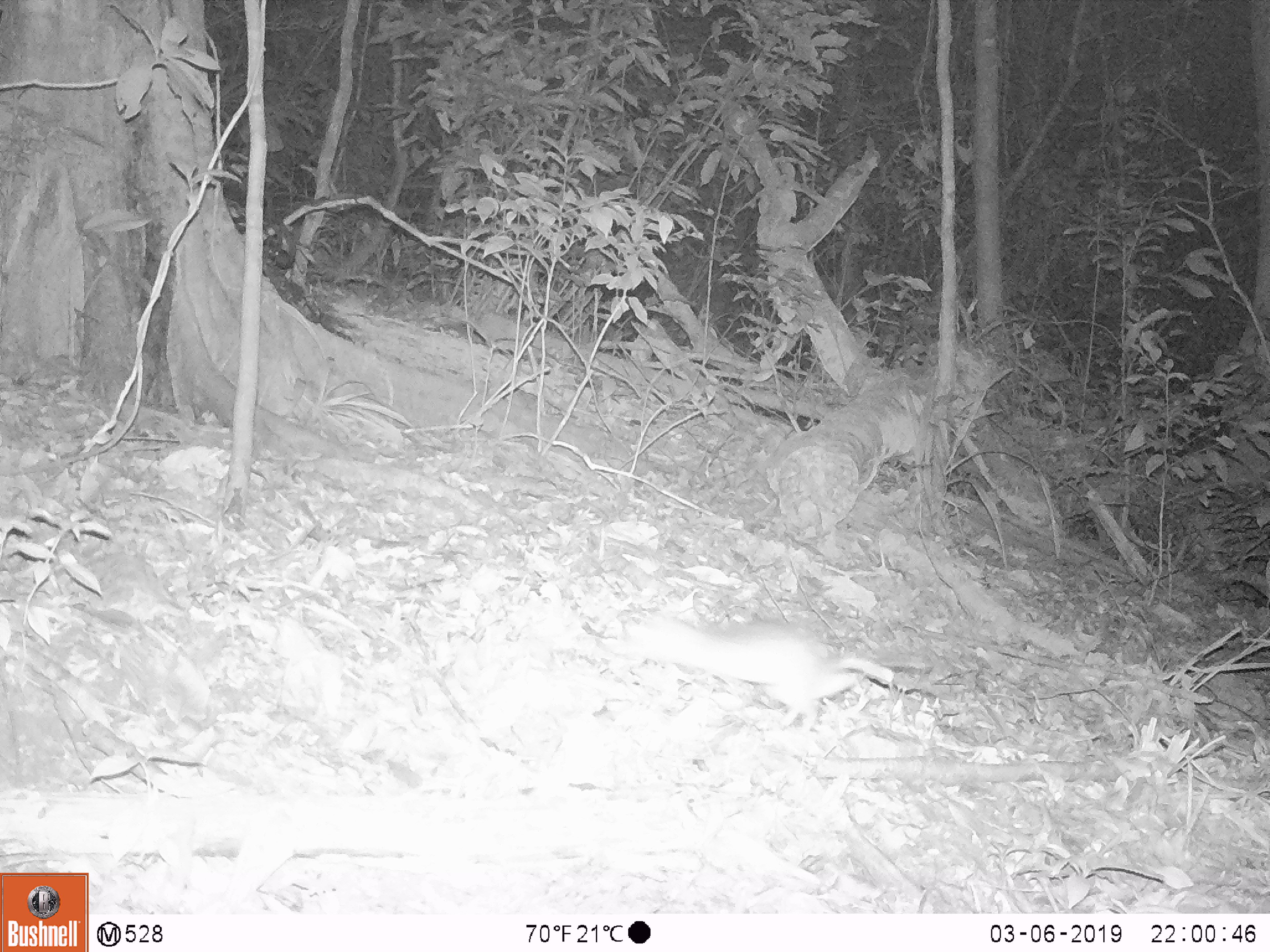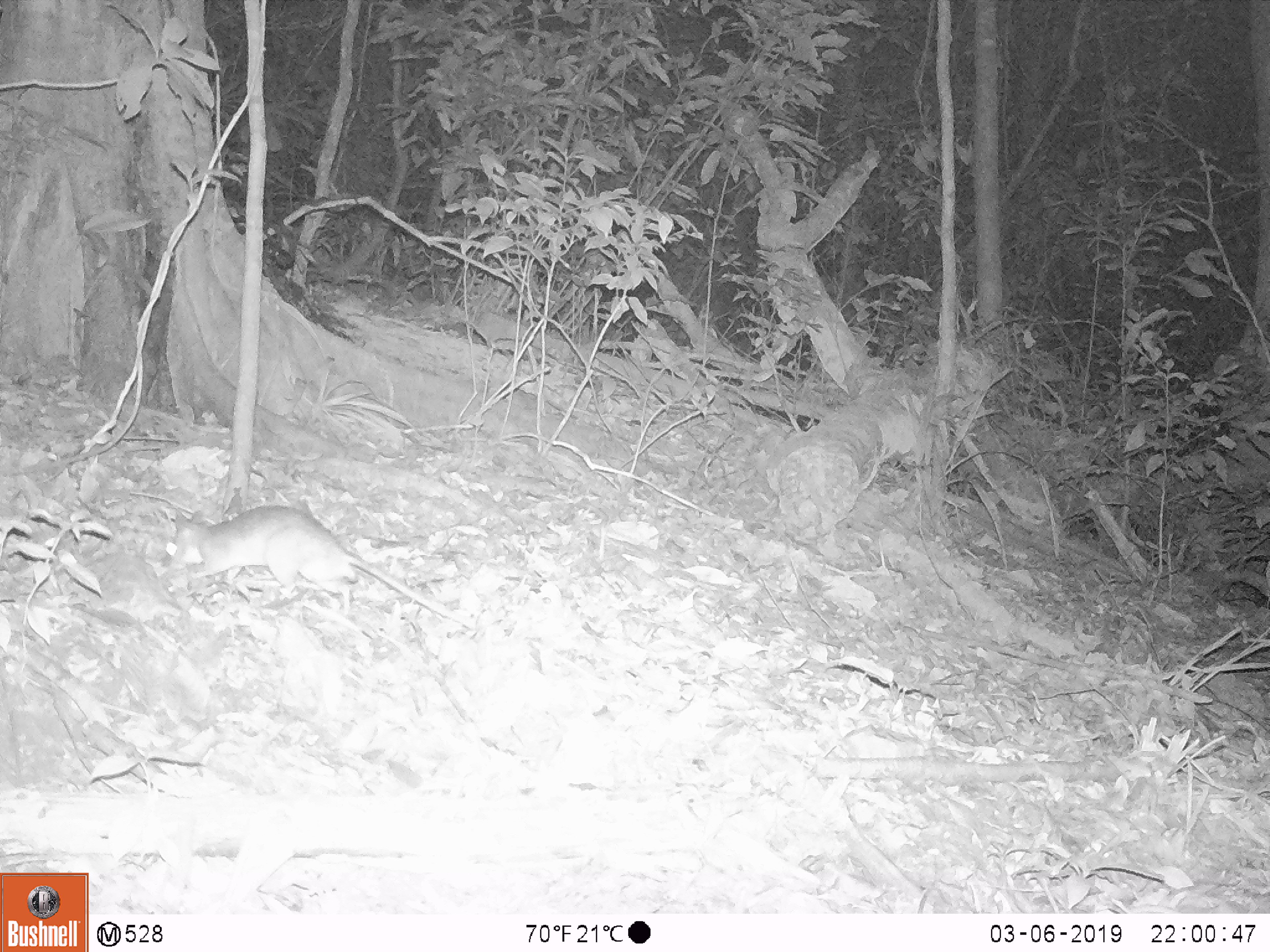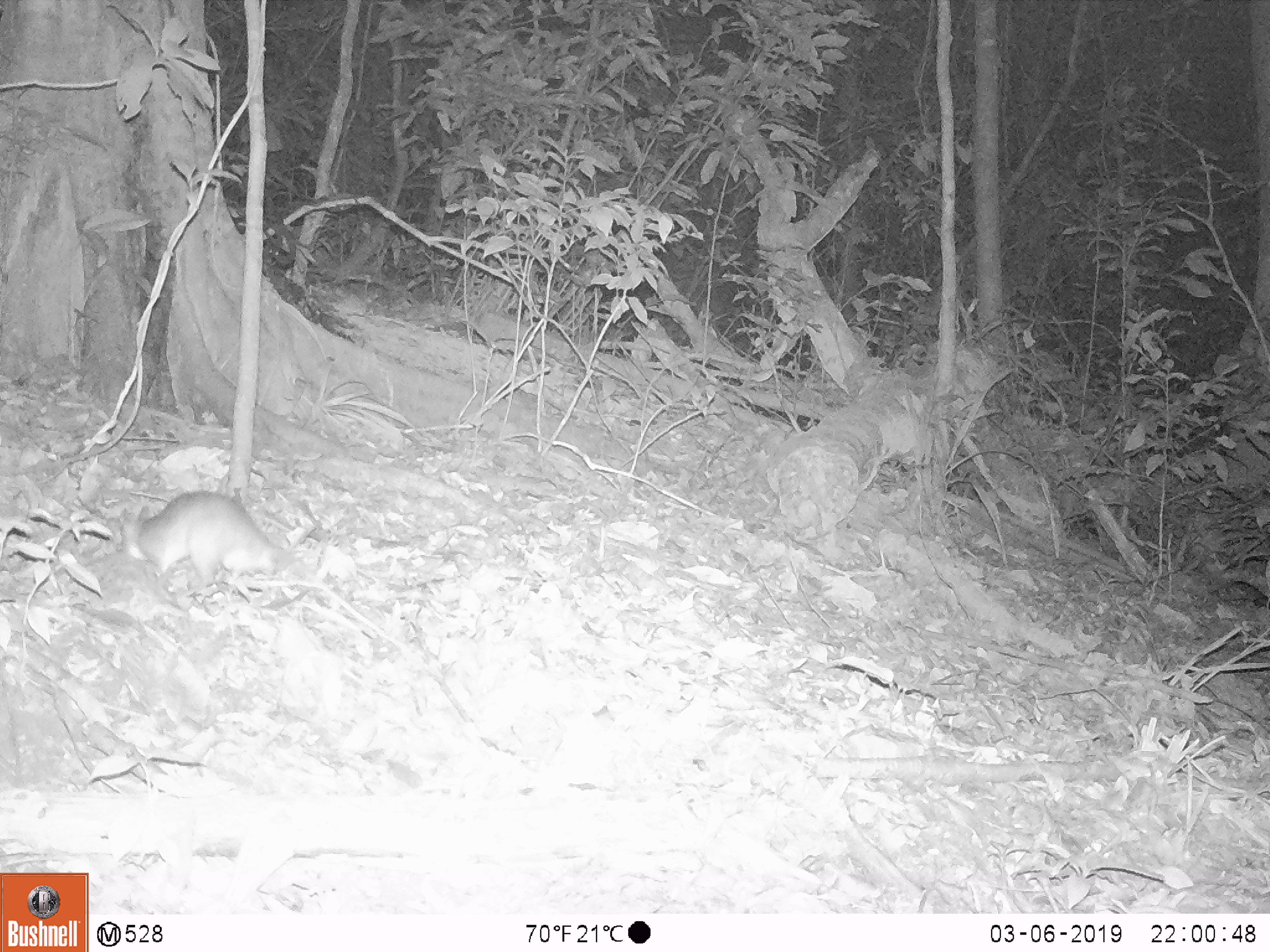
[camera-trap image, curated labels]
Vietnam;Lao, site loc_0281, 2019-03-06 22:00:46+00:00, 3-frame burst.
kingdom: Animalia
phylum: Chordata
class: Mammalia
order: Rodentia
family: Muridae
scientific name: Muridae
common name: old-world mice and rats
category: unidentified murid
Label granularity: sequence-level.